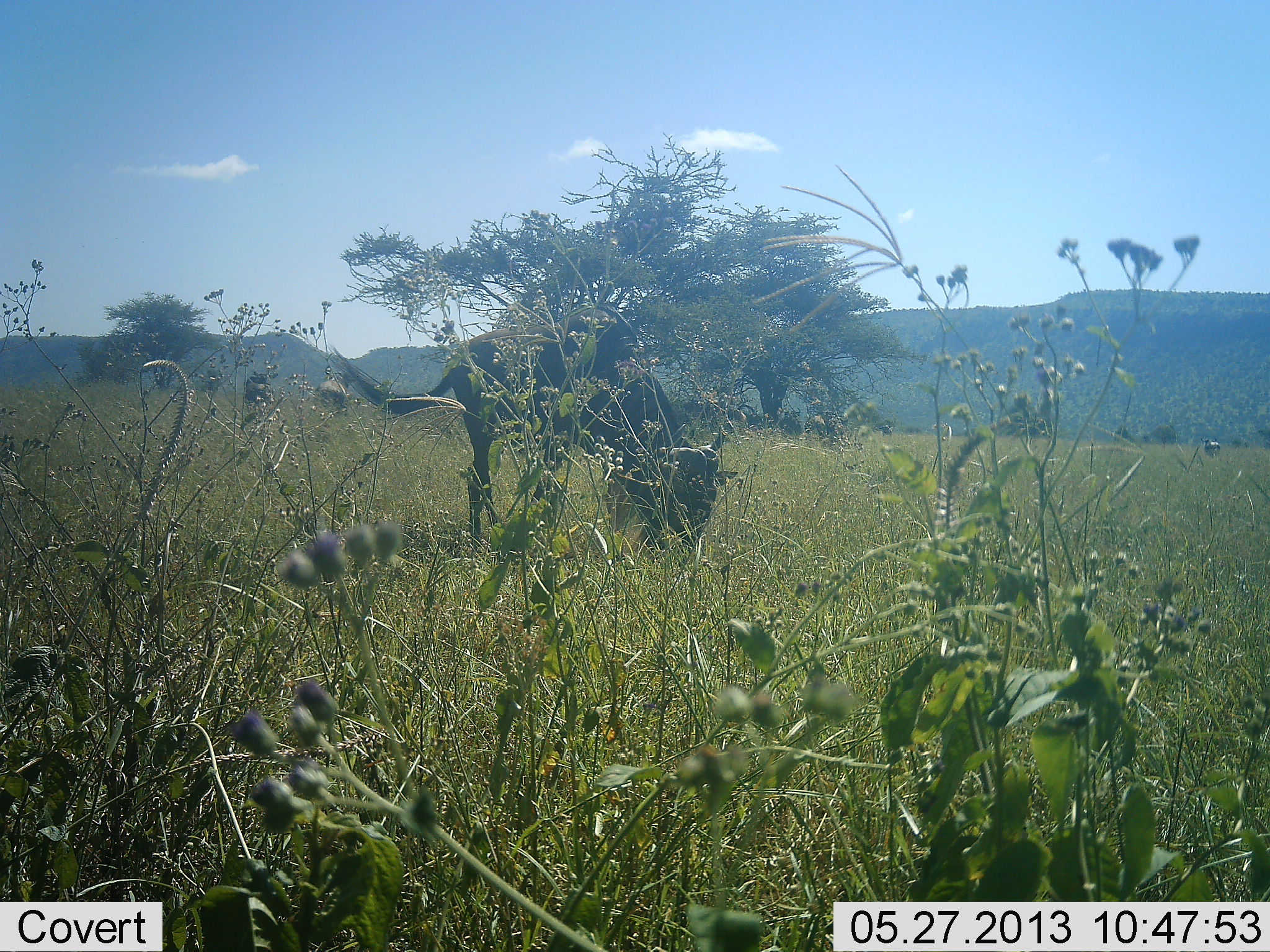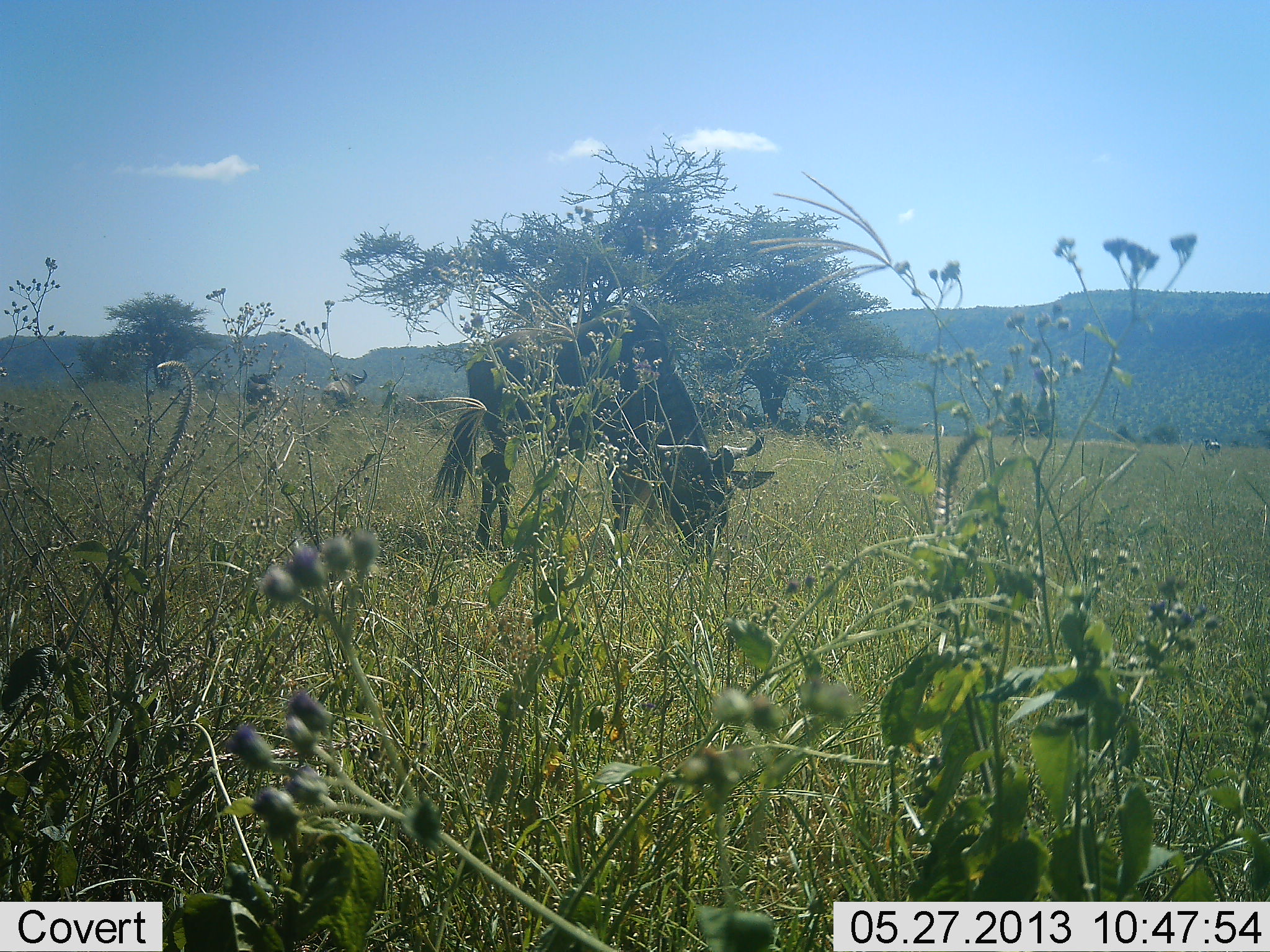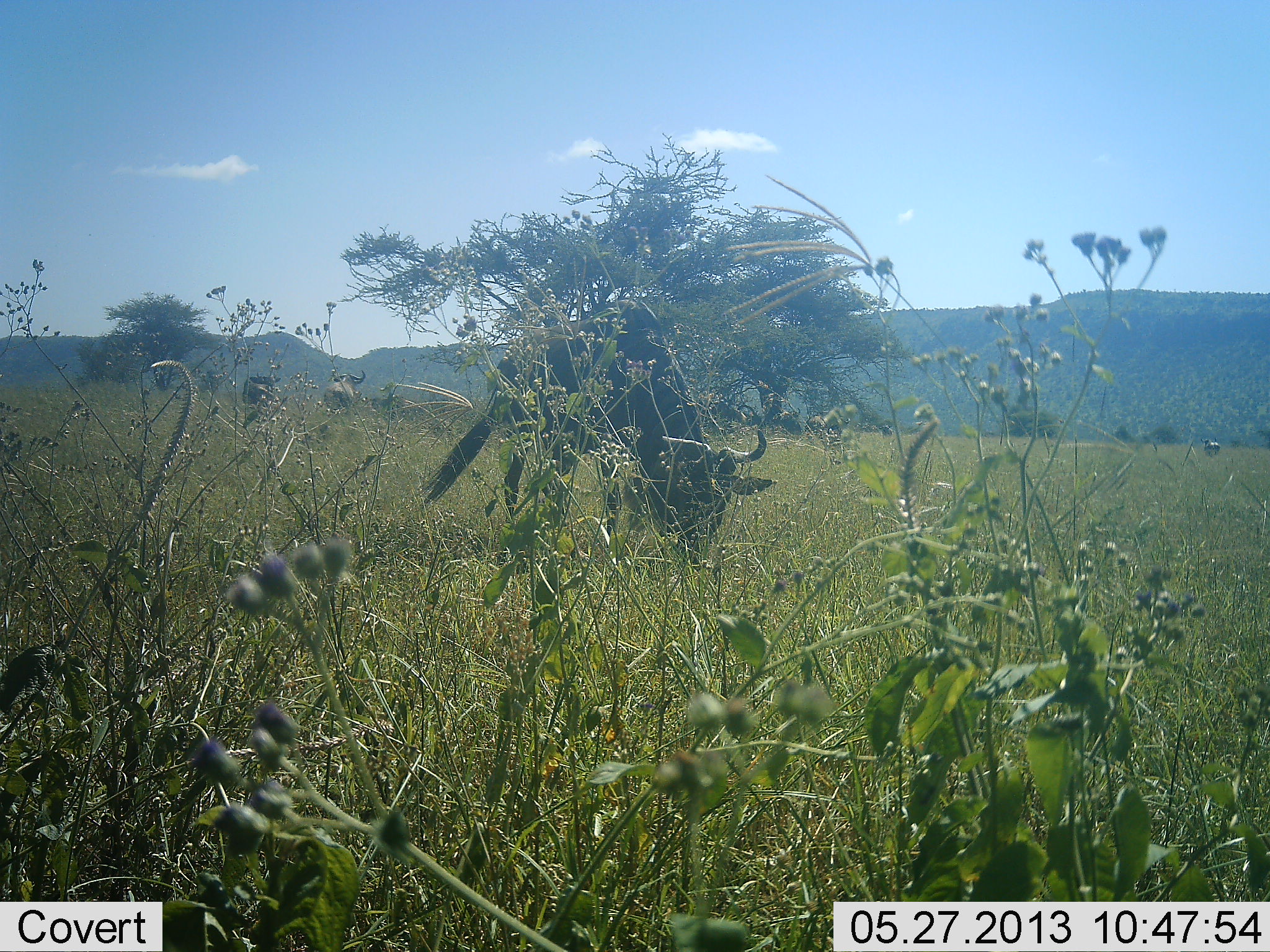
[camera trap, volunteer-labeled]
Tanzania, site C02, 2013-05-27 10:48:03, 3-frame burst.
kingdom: Animalia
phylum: Chordata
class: Mammalia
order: Artiodactyla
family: Bovidae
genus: Connochaetes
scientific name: Connochaetes taurinus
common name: blue wildebeest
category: wildebeest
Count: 3.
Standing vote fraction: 58%.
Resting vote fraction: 0%.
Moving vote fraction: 4%.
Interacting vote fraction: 0%.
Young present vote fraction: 0%.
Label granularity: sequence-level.